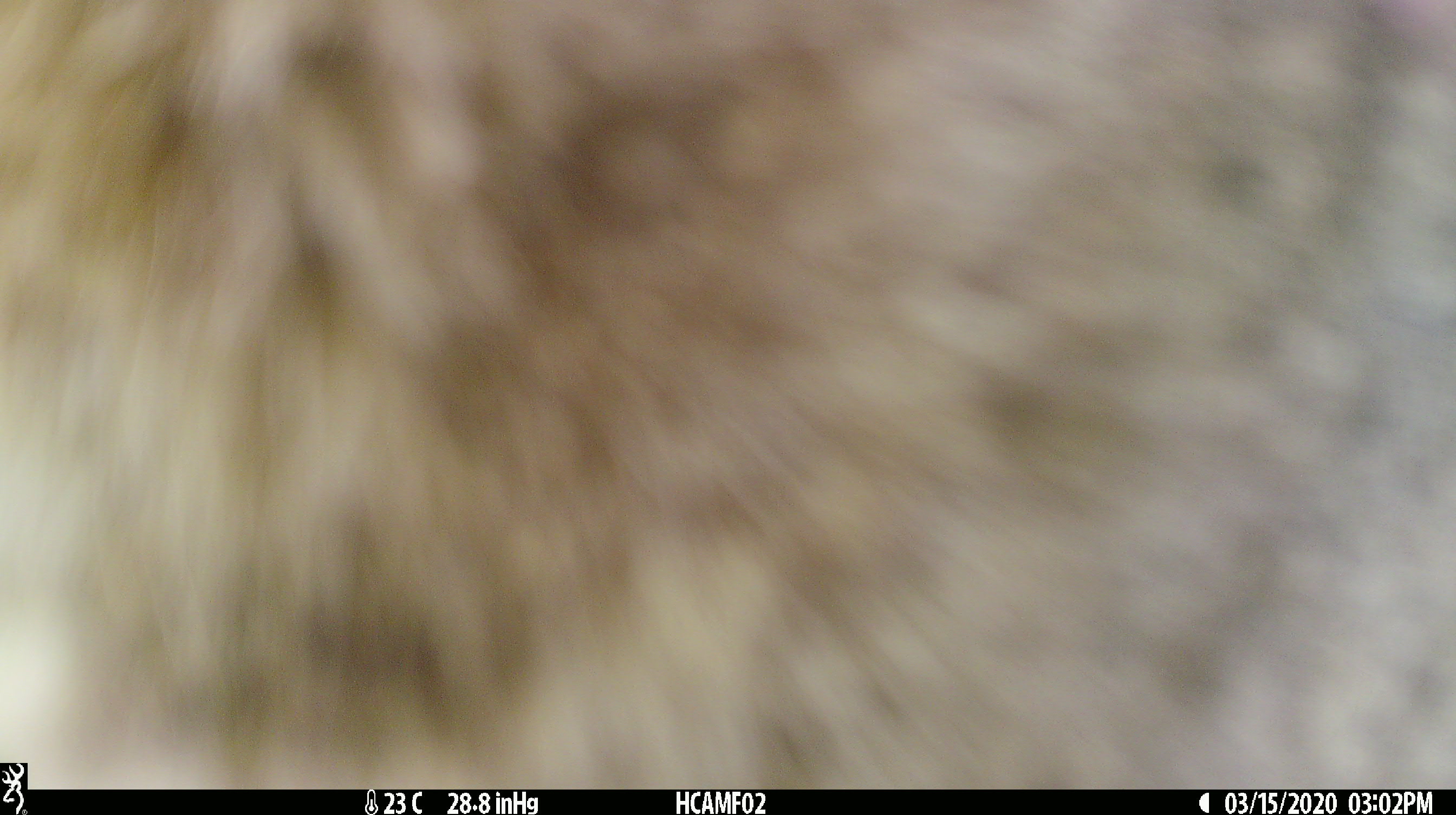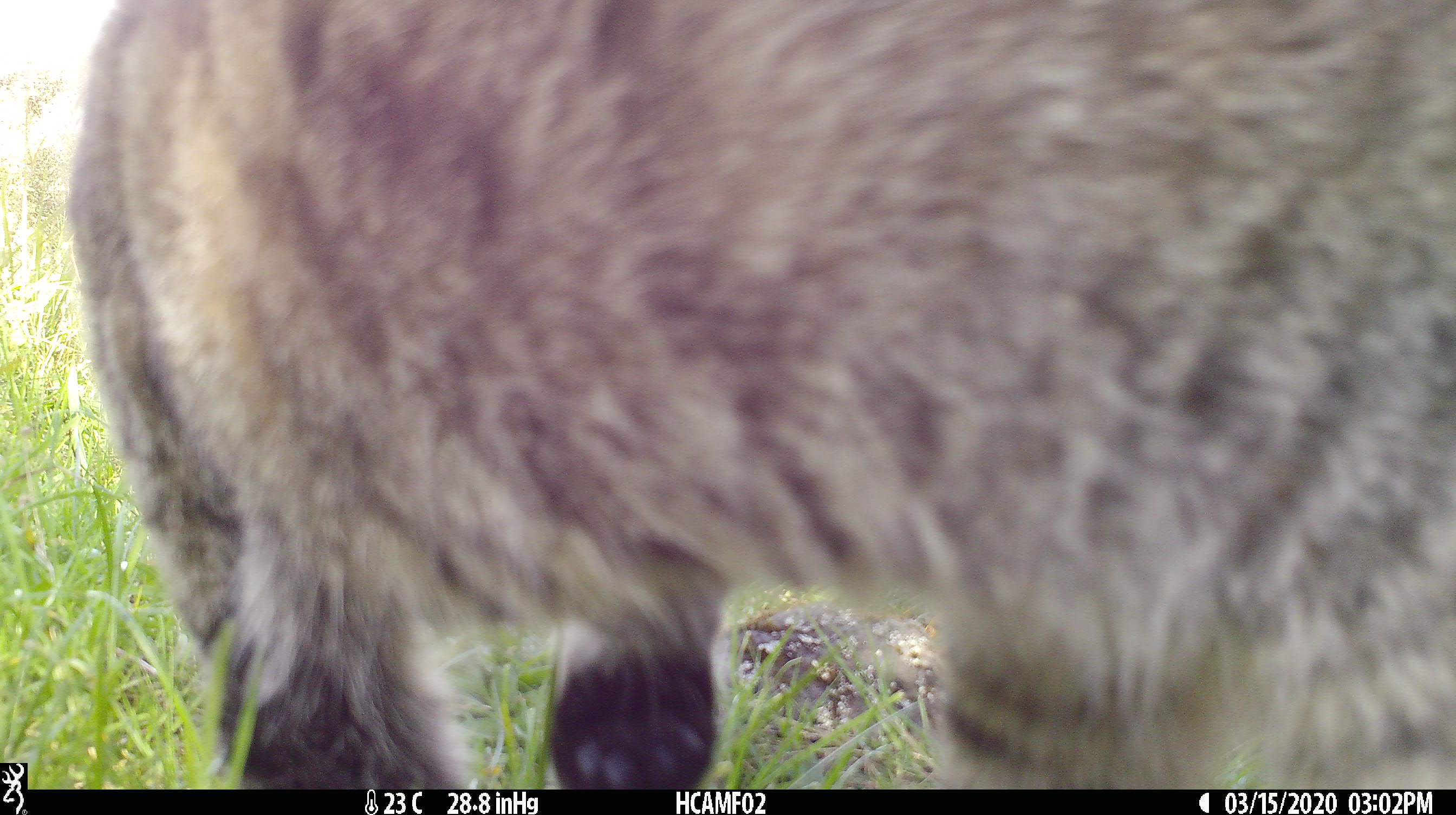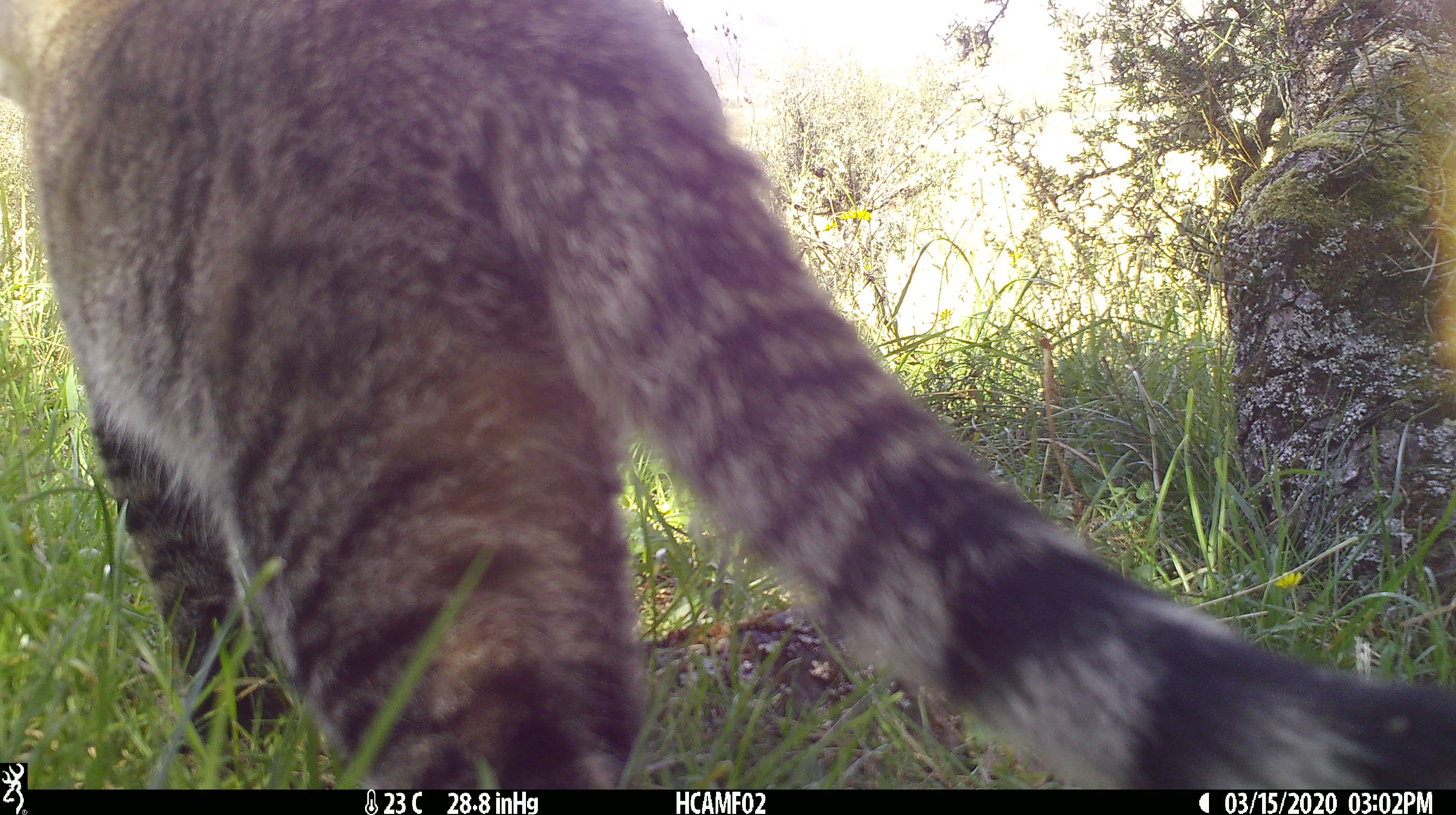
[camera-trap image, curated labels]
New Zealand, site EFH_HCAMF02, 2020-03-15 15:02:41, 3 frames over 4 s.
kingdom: Animalia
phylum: Chordata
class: Mammalia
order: Carnivora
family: Felidae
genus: Felis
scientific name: Felis catus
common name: domestic cat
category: cat